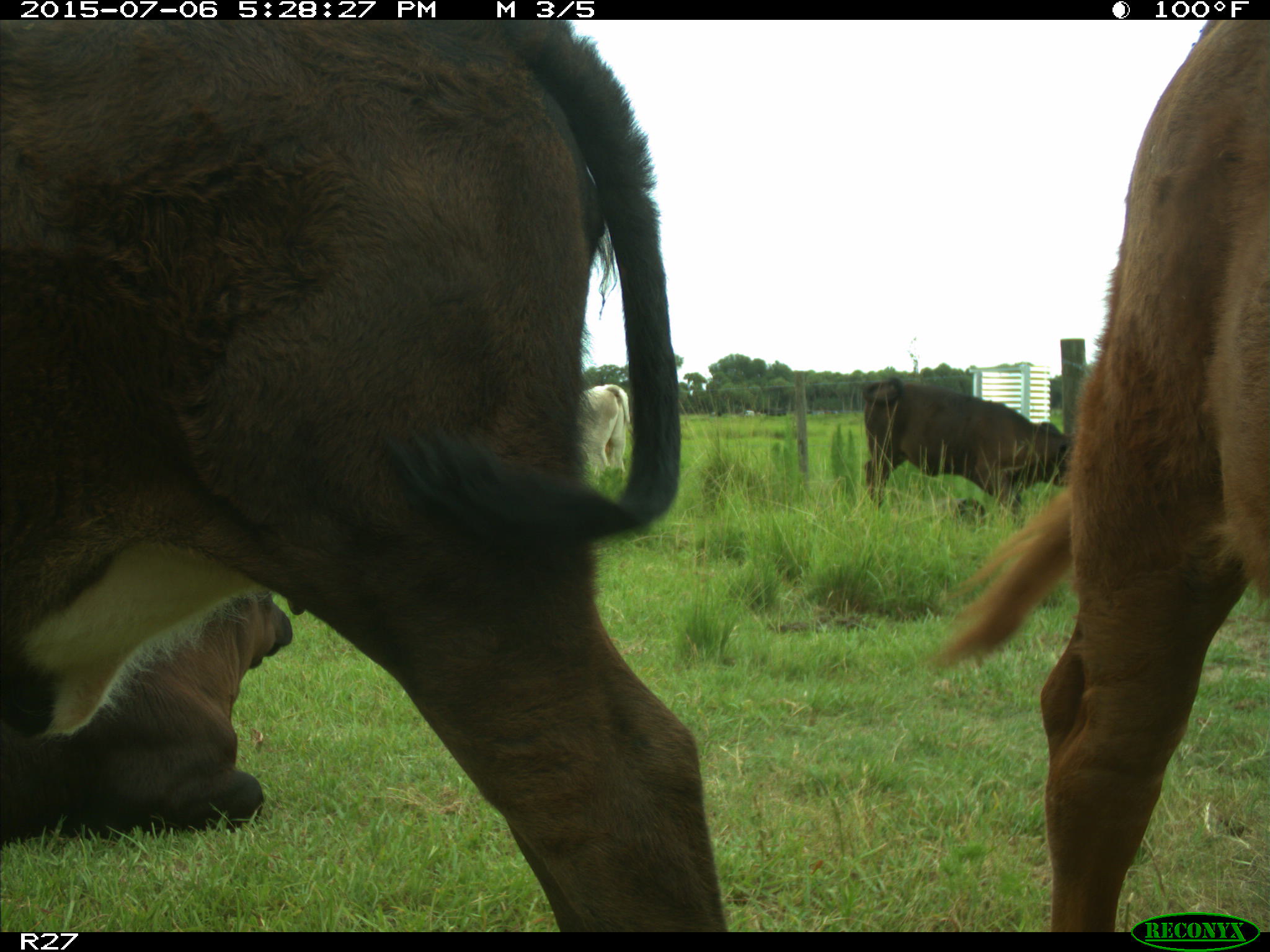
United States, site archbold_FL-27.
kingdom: Animalia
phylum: Chordata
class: Mammalia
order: Artiodactyla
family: Bovidae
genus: Bos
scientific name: Bos taurus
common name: domestic cow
Bos taurus (domestic cow).